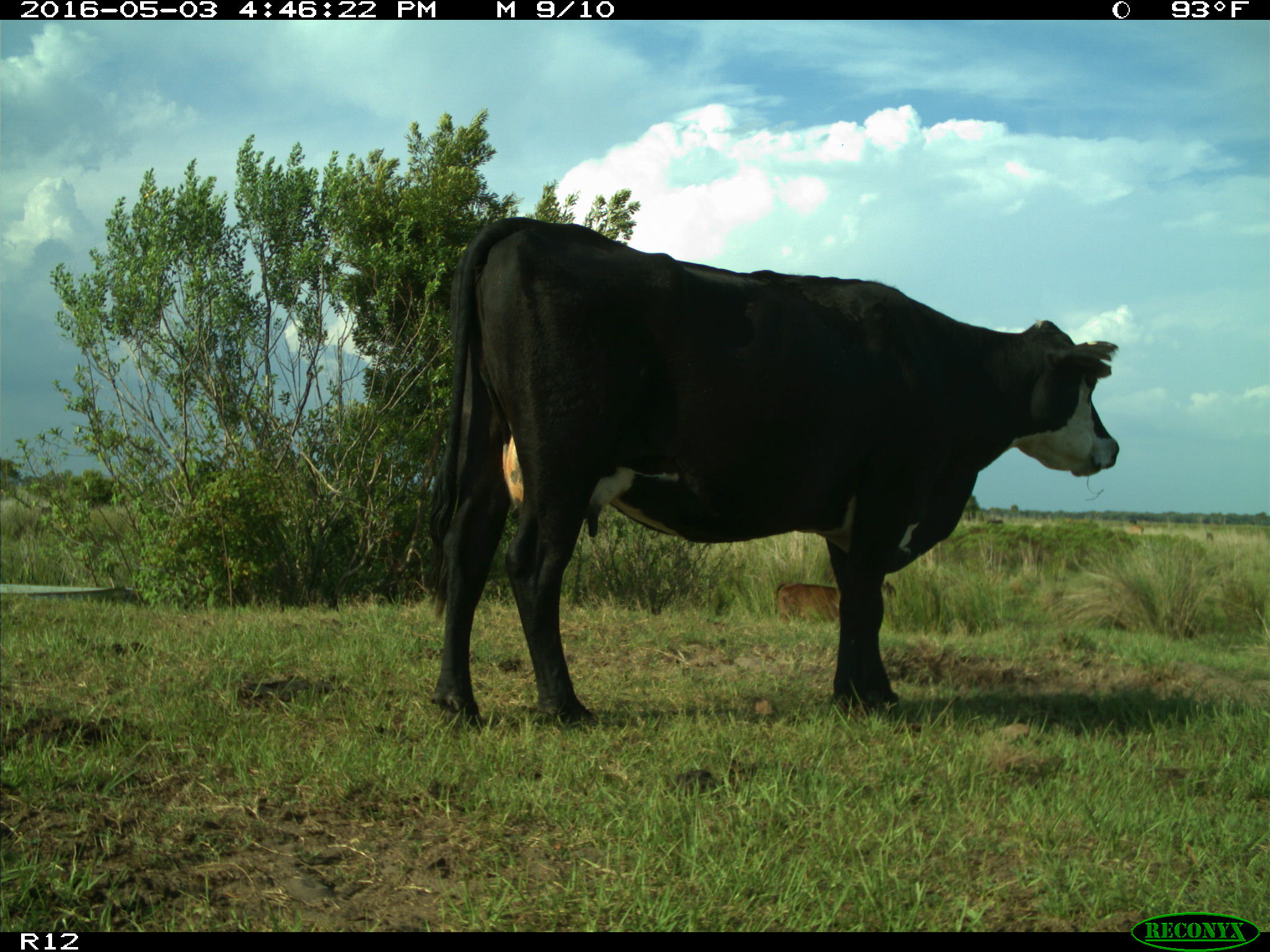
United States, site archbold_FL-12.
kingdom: Animalia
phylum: Chordata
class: Mammalia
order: Artiodactyla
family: Bovidae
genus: Bos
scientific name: Bos taurus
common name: domestic cow